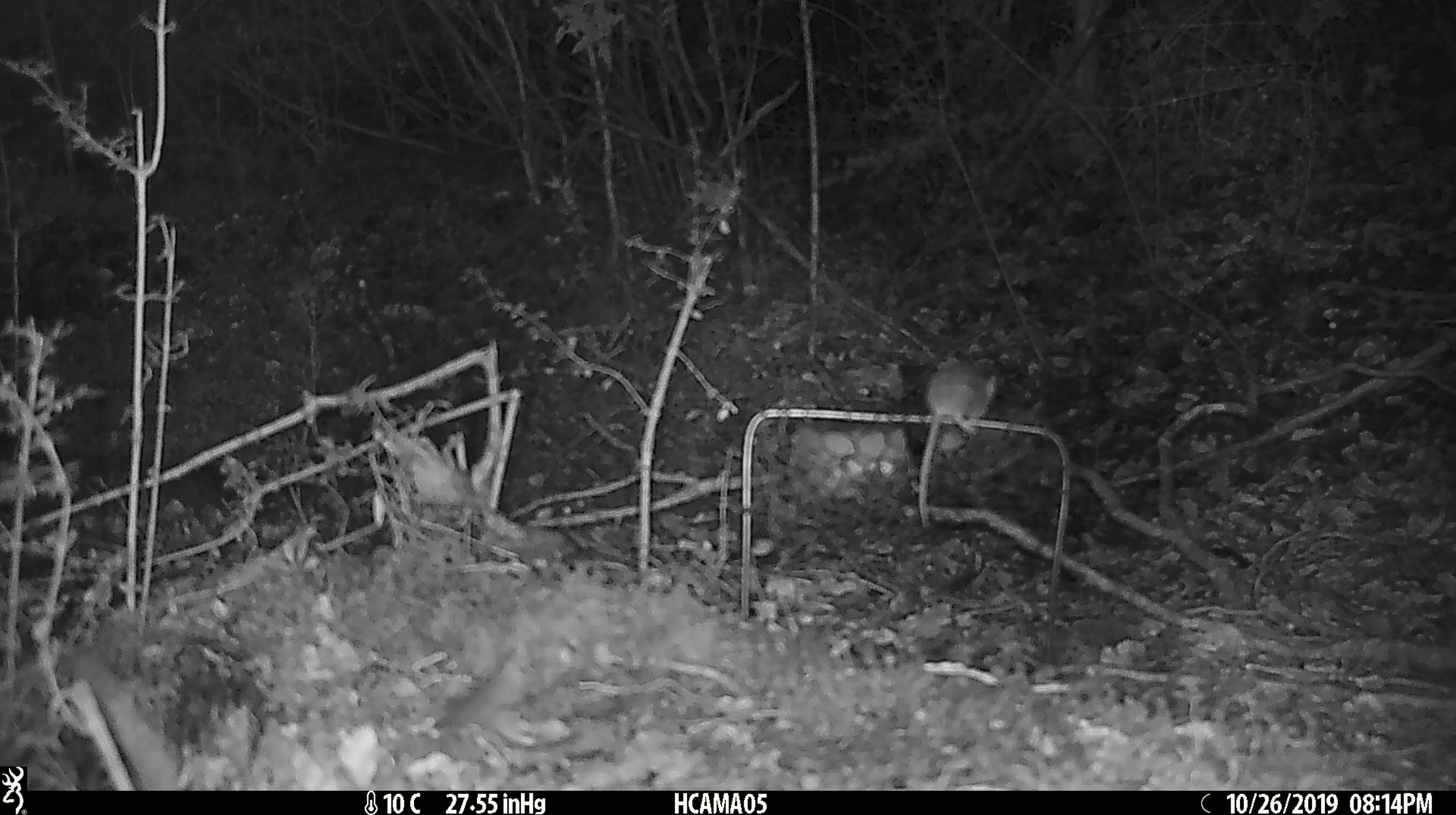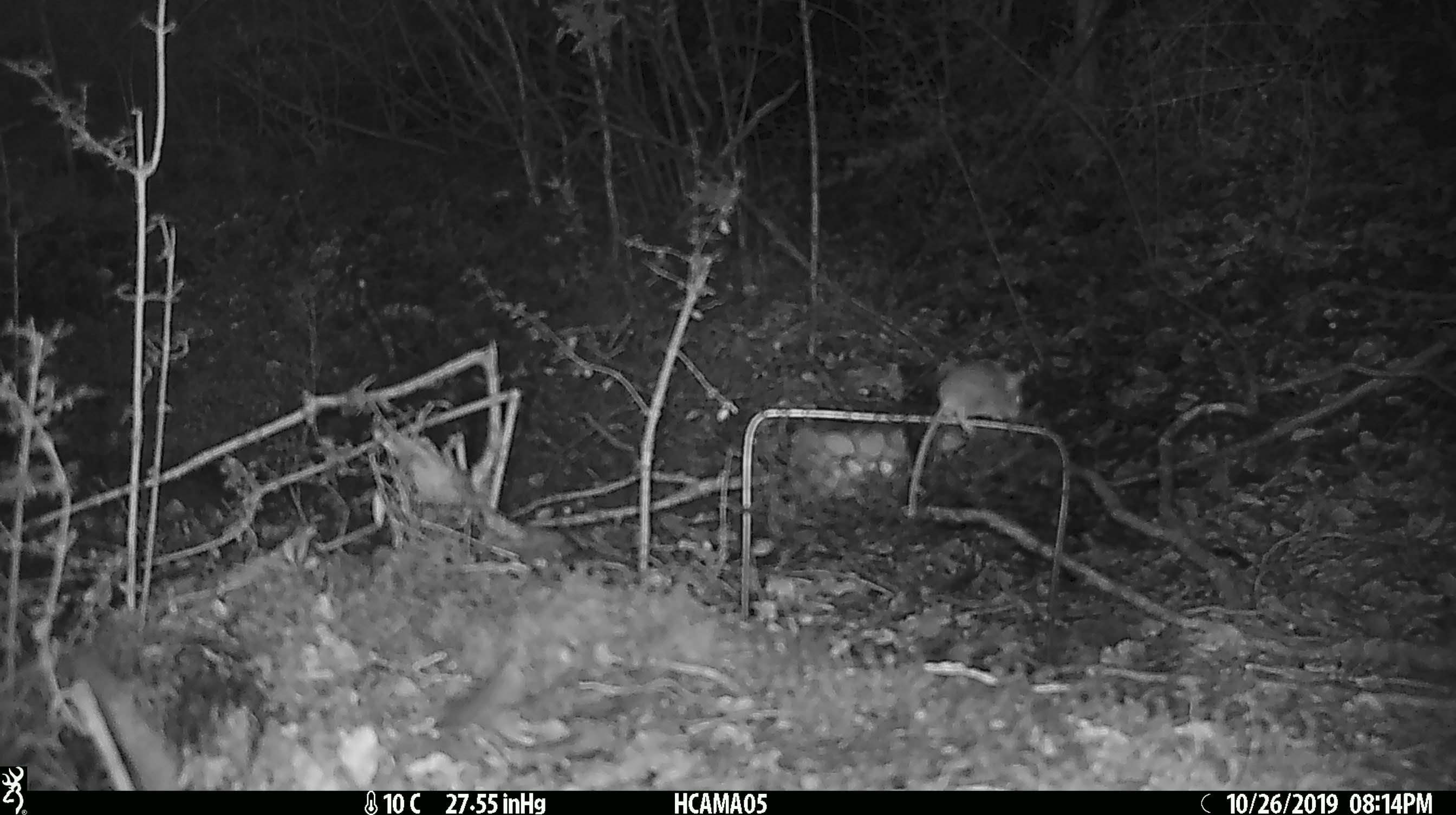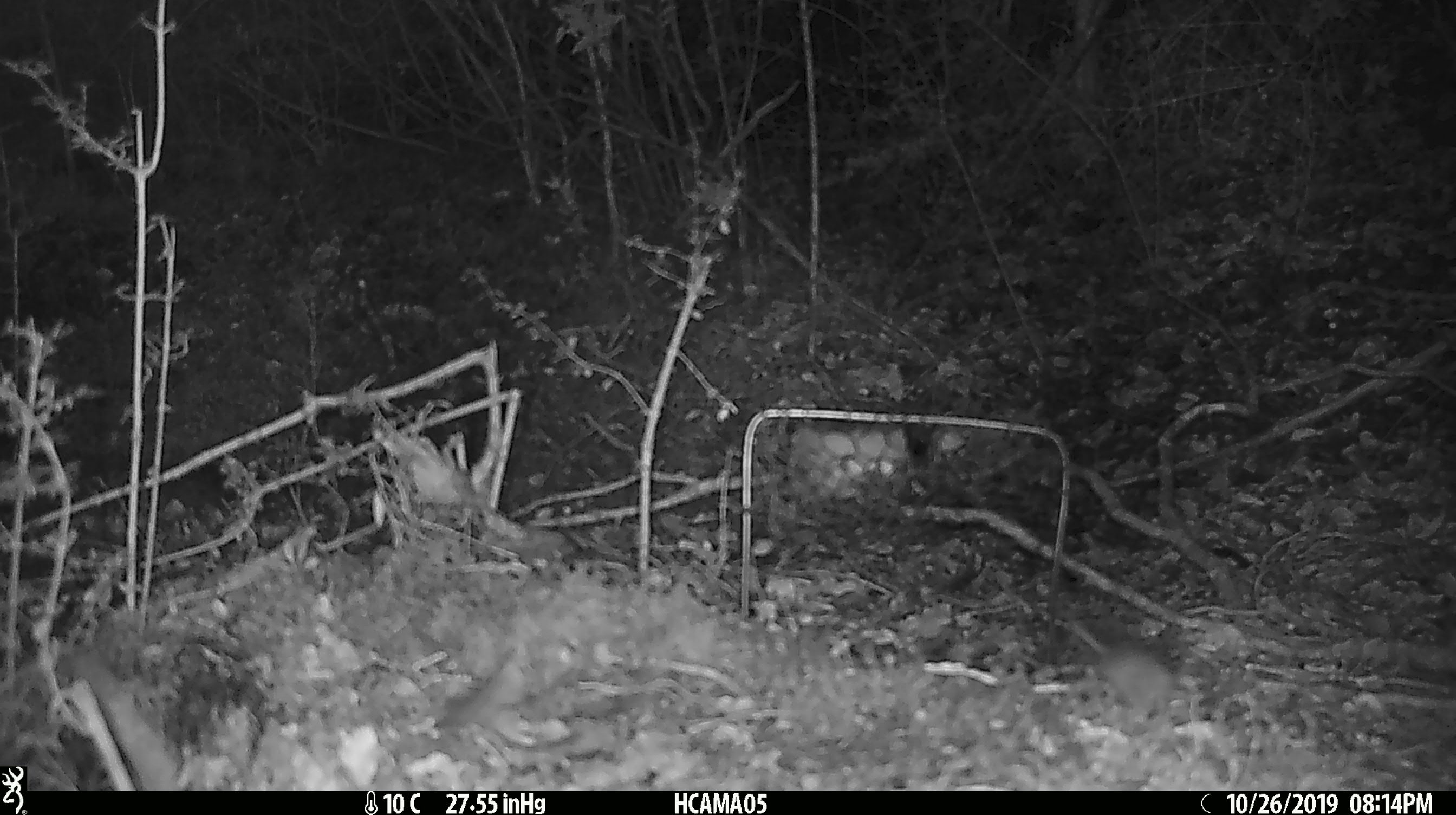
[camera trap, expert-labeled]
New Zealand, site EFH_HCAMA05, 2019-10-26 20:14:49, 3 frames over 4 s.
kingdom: Animalia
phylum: Chordata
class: Mammalia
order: Rodentia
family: Muridae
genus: Mus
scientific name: Mus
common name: mouse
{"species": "mouse (Mus)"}